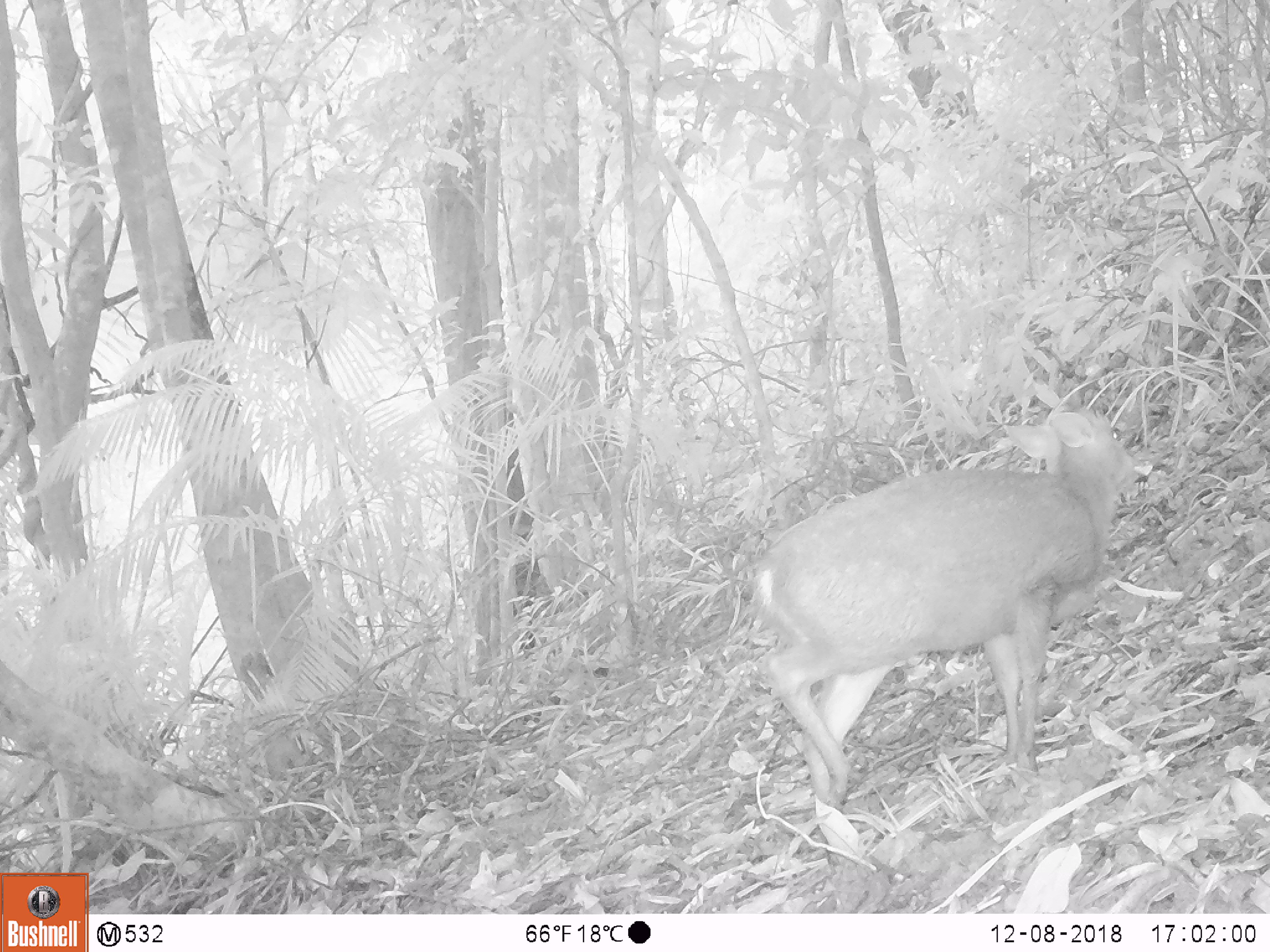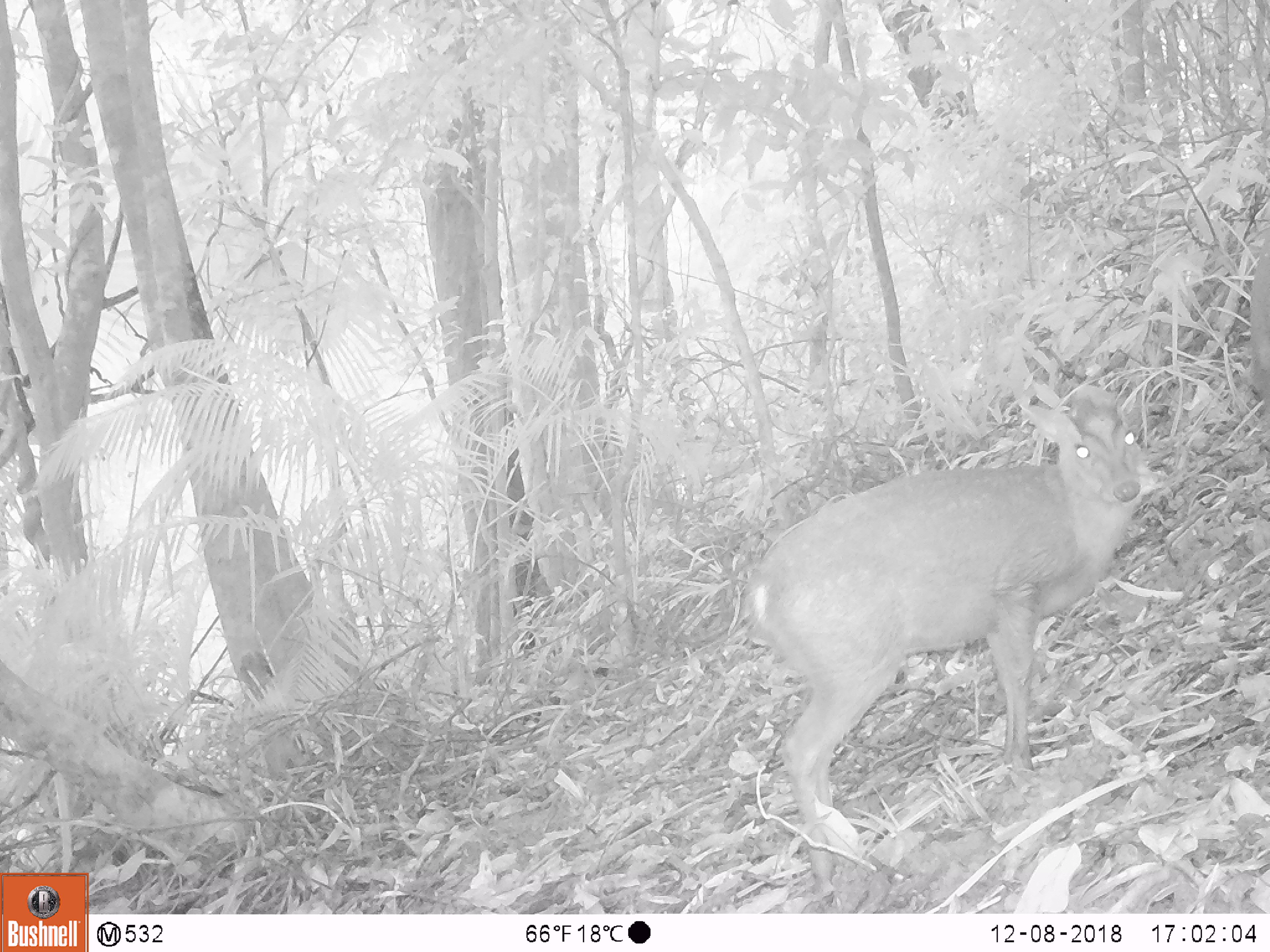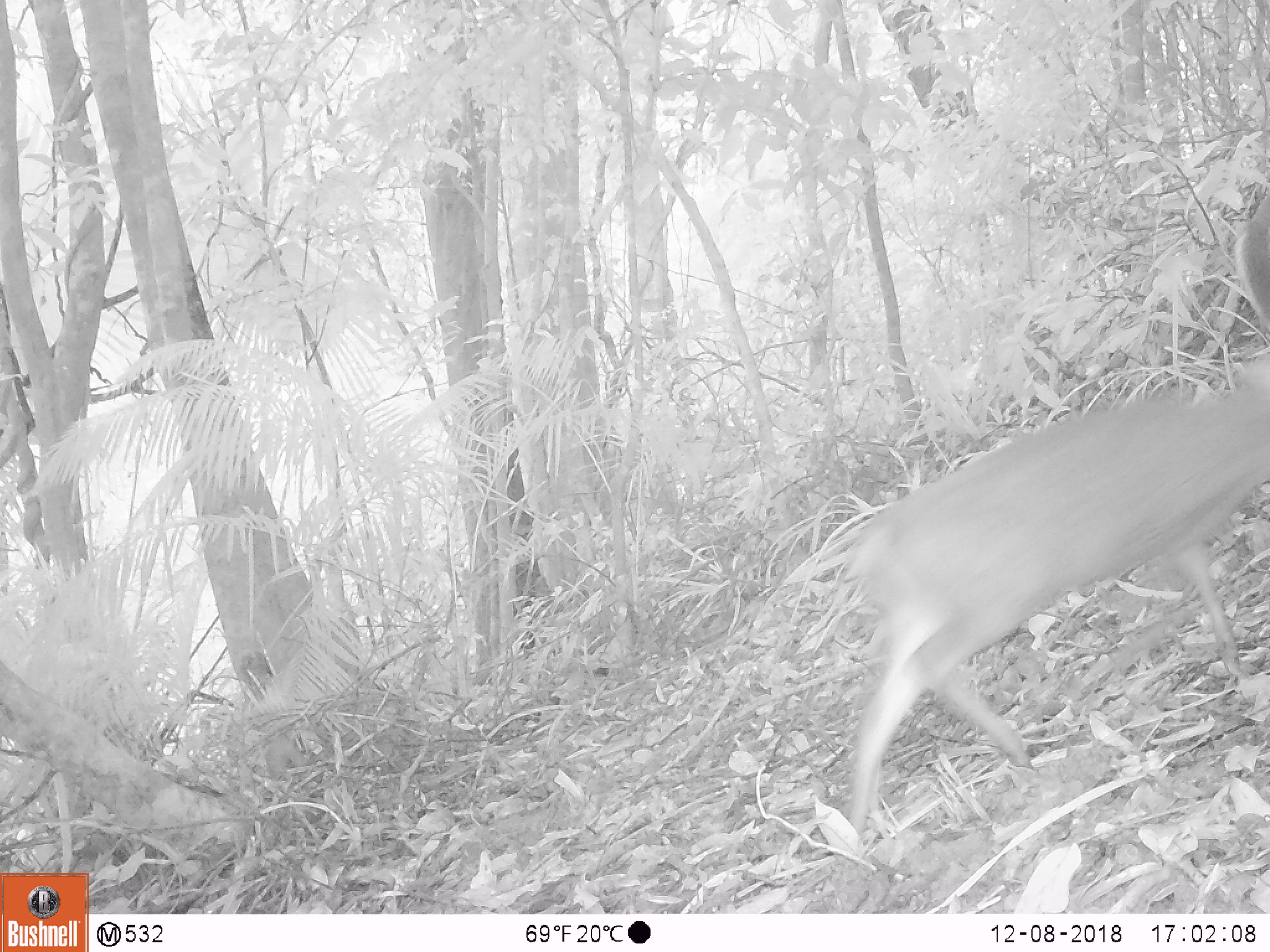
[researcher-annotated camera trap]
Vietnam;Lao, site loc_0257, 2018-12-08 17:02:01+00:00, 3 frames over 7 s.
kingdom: Animalia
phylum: Chordata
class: Mammalia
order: Artiodactyla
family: Cervidae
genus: Muntiacus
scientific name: Muntiacus rooseveltorum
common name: roosevelt's muntjac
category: roosevelts muntjac group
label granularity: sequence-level